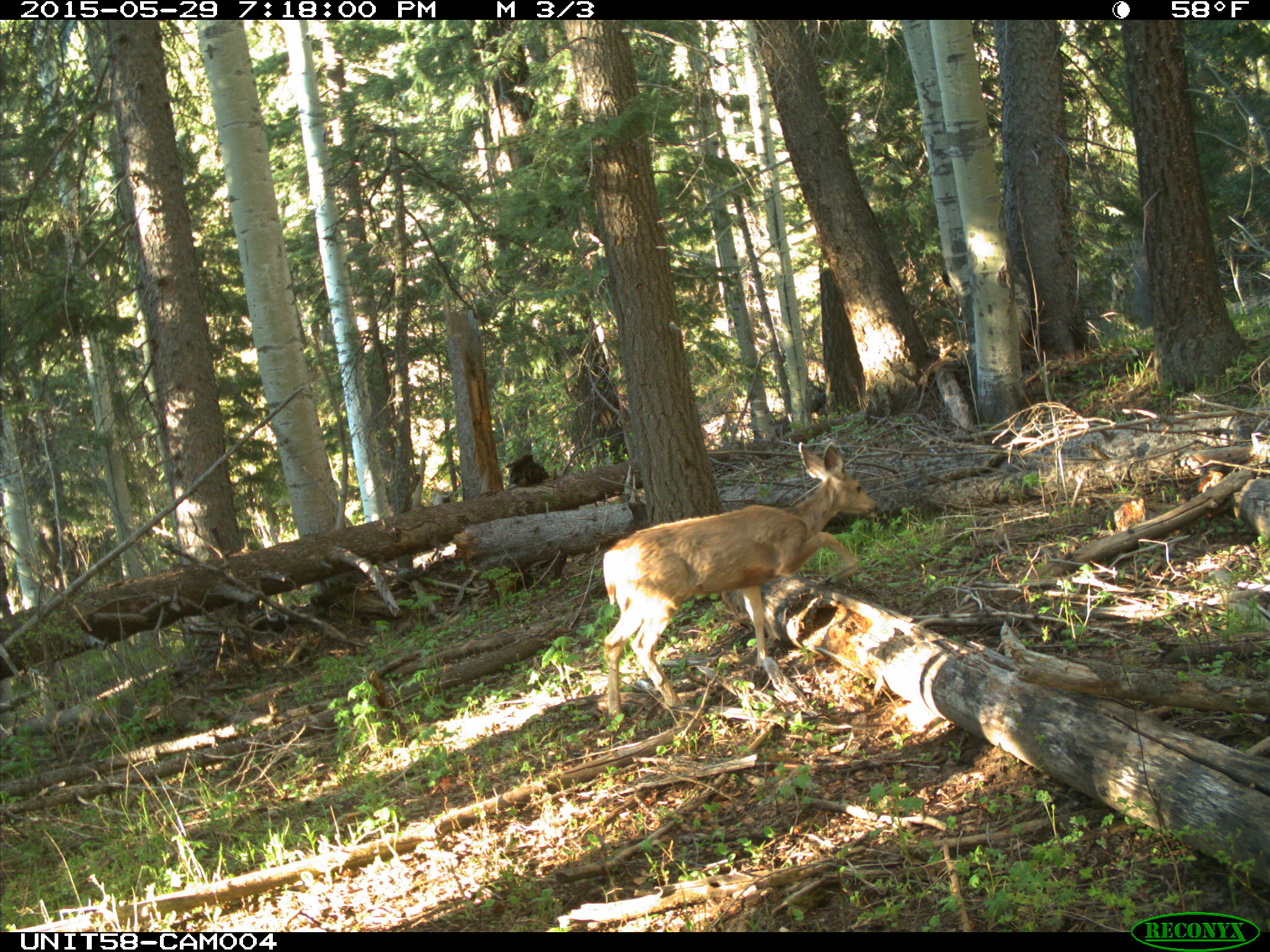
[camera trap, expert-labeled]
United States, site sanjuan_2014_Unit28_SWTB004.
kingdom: Animalia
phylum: Chordata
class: Mammalia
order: Artiodactyla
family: Cervidae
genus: Odocoileus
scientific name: Odocoileus hemionus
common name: mule deer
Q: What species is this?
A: Odocoileus hemionus (mule deer).